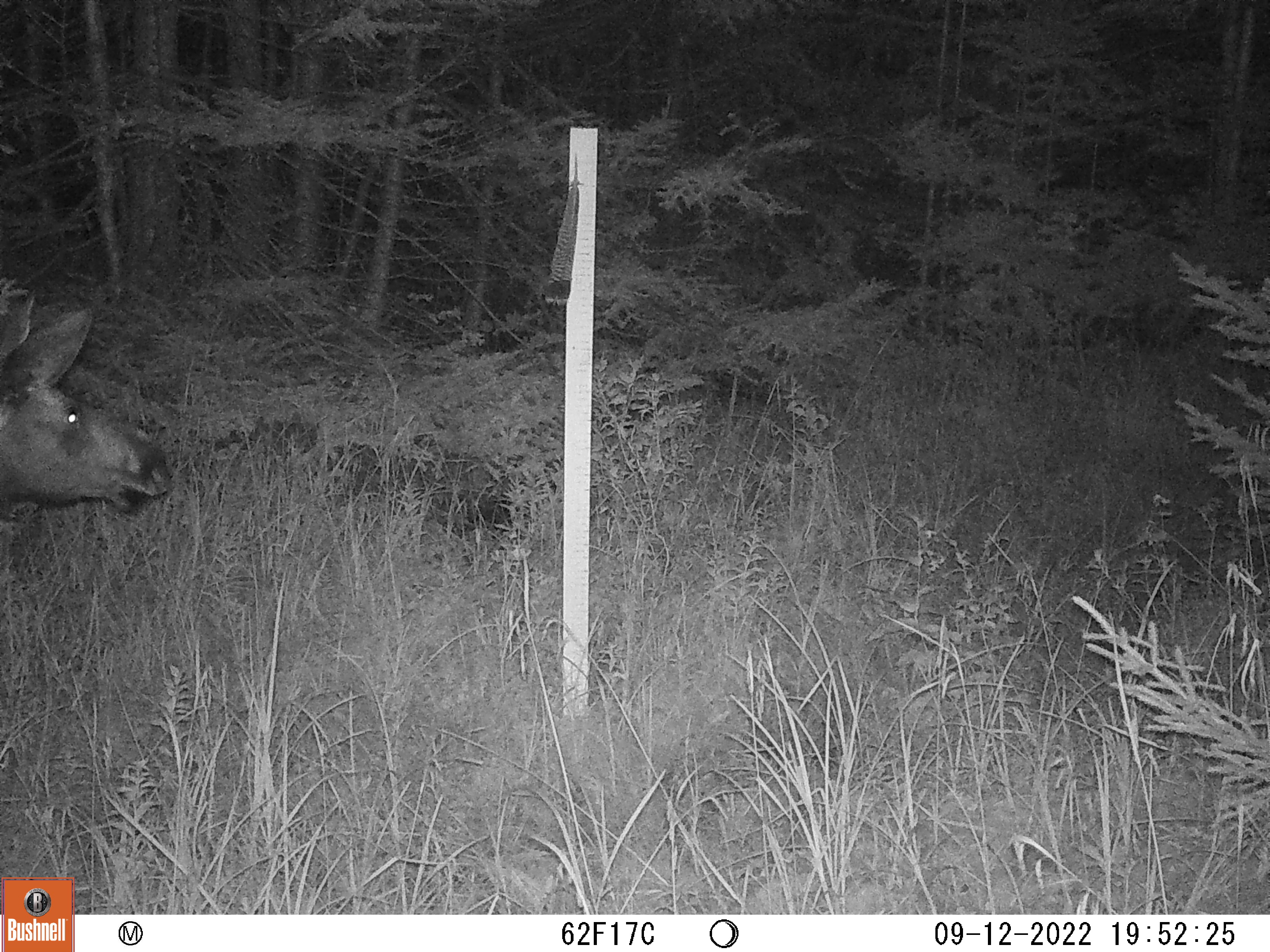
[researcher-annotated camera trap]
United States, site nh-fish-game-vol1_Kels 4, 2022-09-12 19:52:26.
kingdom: Animalia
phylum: Chordata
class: Mammalia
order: Artiodactyla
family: Cervidae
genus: Alces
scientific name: Alces alces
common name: moose